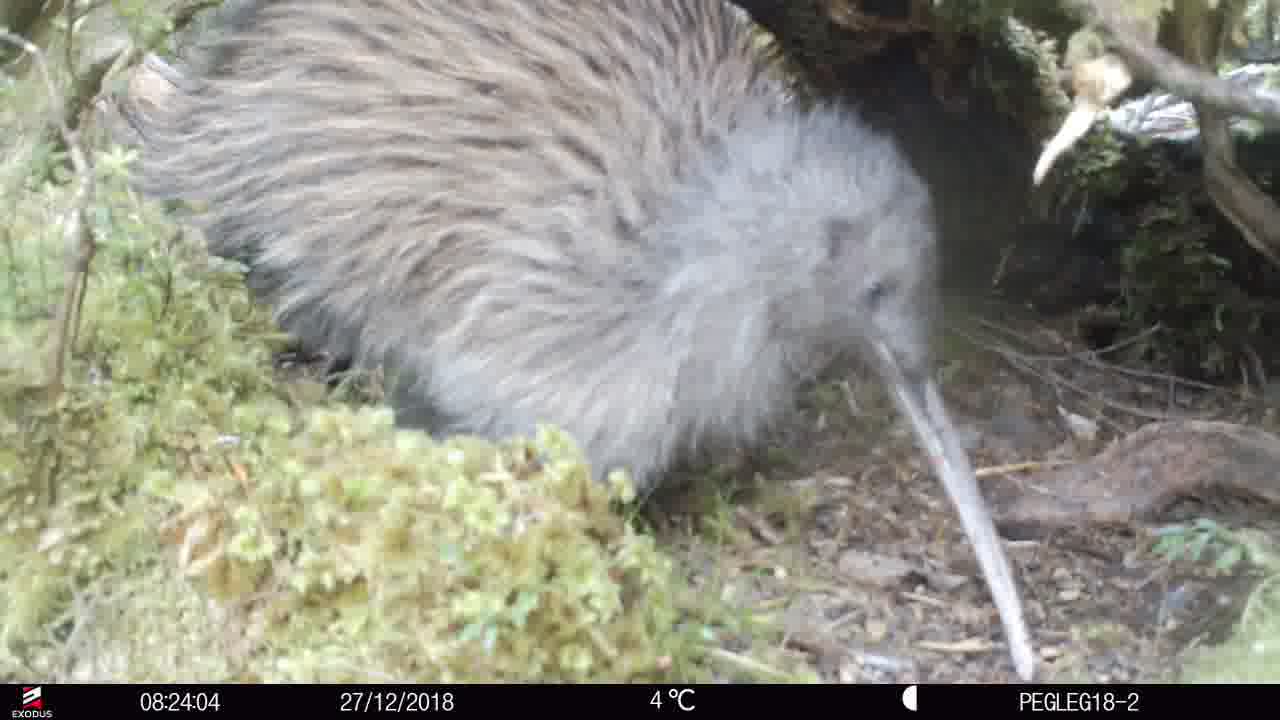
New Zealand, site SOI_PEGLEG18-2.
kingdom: Animalia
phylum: Chordata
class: Aves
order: Apterygiformes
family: Apterygidae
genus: Apteryx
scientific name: Apteryx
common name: kiwi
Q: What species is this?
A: Kiwi (Apteryx).